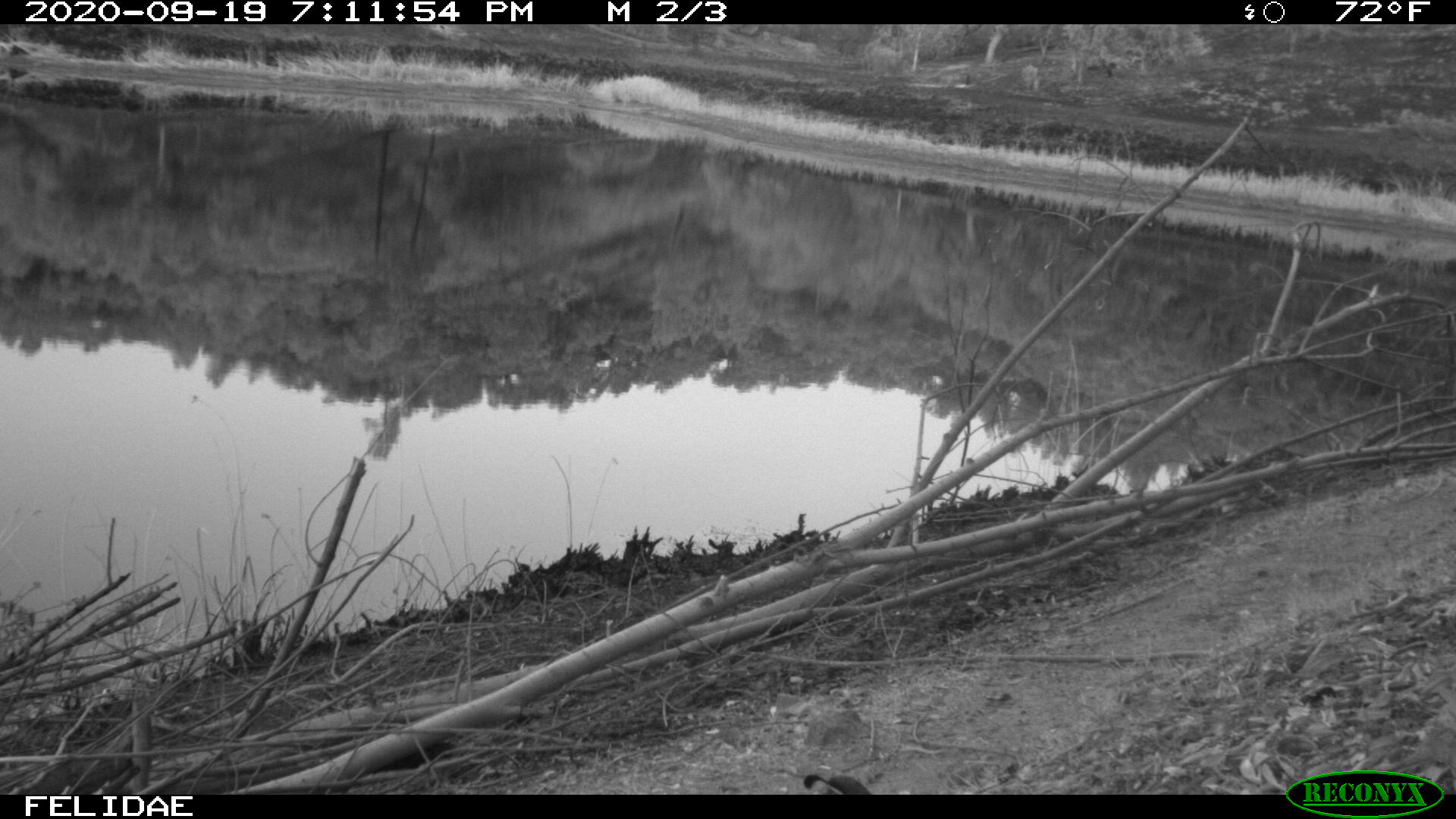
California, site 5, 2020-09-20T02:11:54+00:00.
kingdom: Animalia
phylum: Chordata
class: Aves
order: Galliformes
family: Odontophoridae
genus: Callipepla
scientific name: Callipepla californica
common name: california quail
California quail (Callipepla californica).